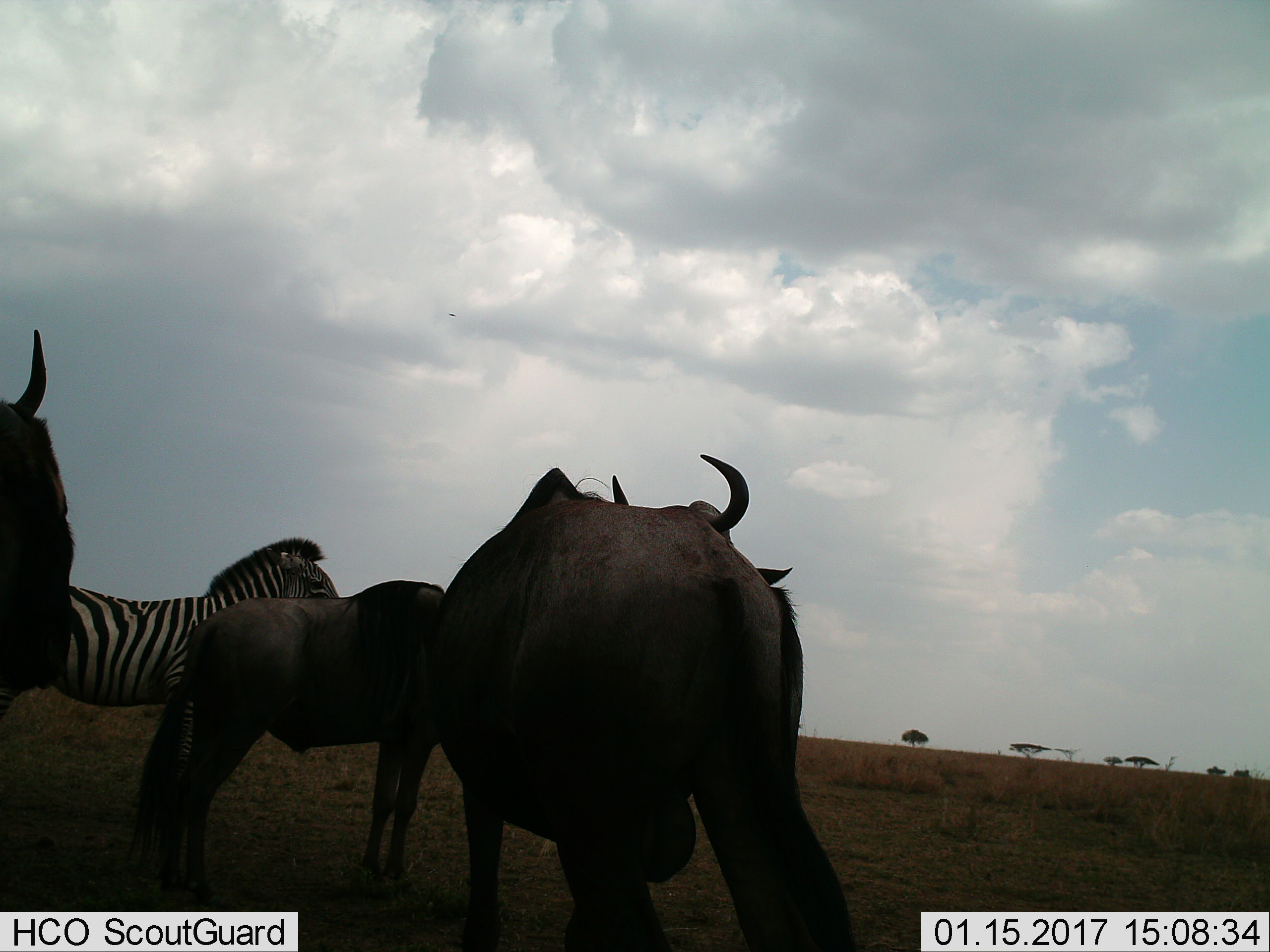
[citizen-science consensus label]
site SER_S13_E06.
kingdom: Animalia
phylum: Chordata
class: Mammalia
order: Artiodactyla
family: Bovidae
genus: Connochaetes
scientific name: Connochaetes taurinus taurinus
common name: blue wildebeest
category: wildebeestblue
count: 3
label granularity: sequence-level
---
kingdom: Animalia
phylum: Chordata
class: Mammalia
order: Perissodactyla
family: Equidae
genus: Equus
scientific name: Equus quagga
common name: plains zebra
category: zebraplains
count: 1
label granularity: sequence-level